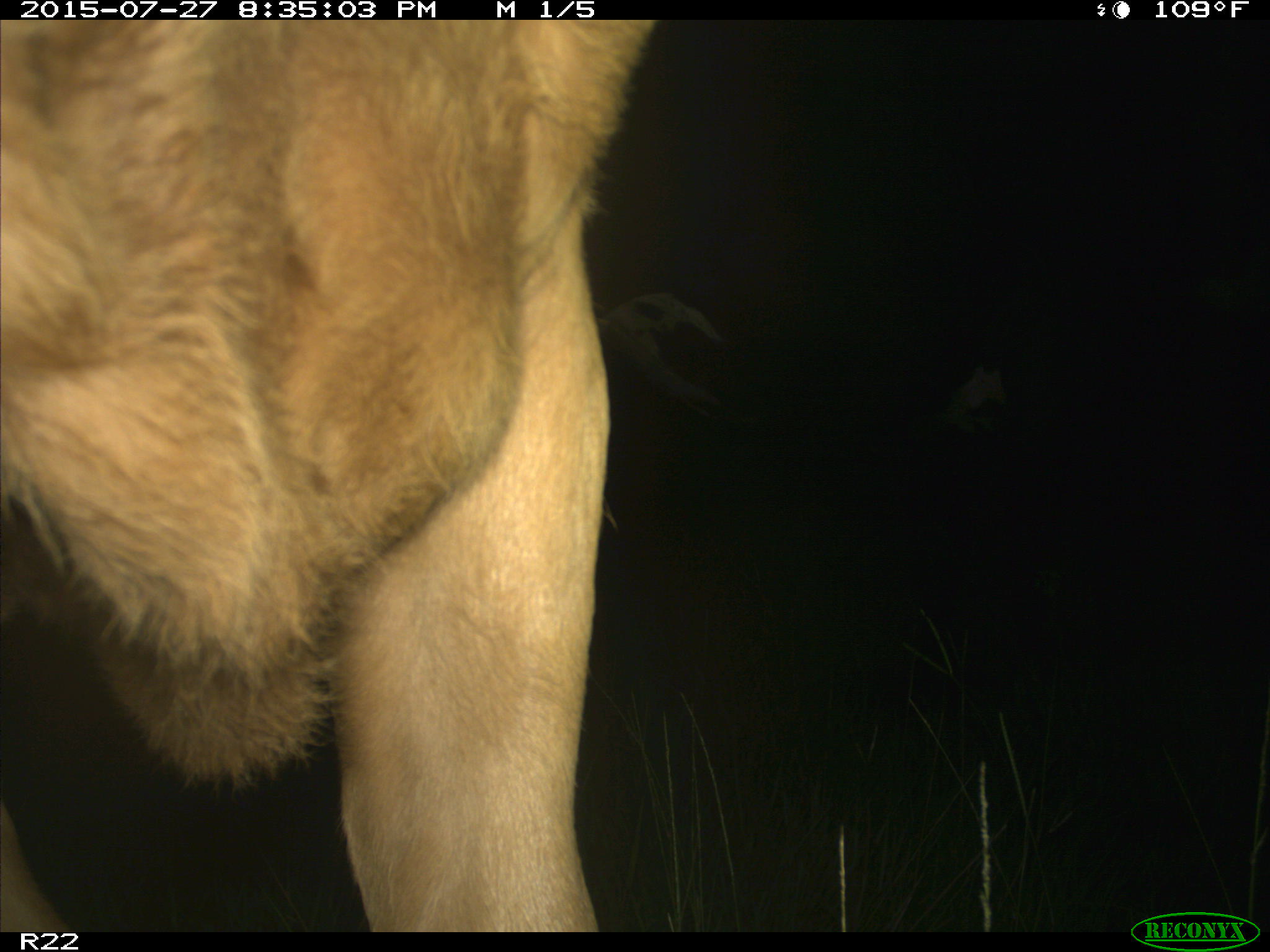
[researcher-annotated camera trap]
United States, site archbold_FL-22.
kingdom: Animalia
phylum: Chordata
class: Mammalia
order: Artiodactyla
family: Bovidae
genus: Bos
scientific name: Bos taurus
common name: domestic cow